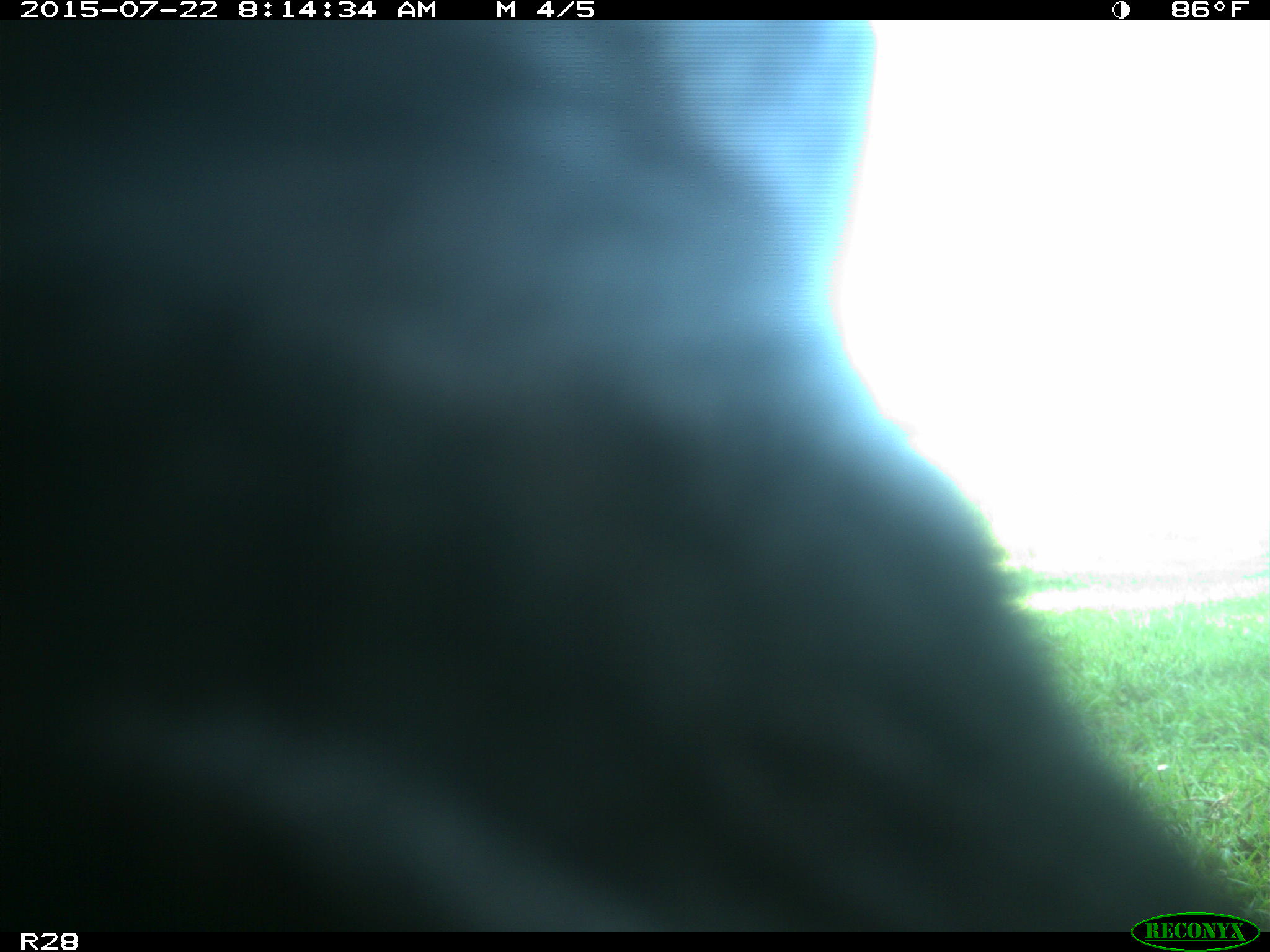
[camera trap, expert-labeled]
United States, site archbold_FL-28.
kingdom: Animalia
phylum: Chordata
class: Mammalia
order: Artiodactyla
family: Bovidae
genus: Bos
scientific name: Bos taurus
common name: domestic cow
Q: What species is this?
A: Bos taurus (domestic cow).